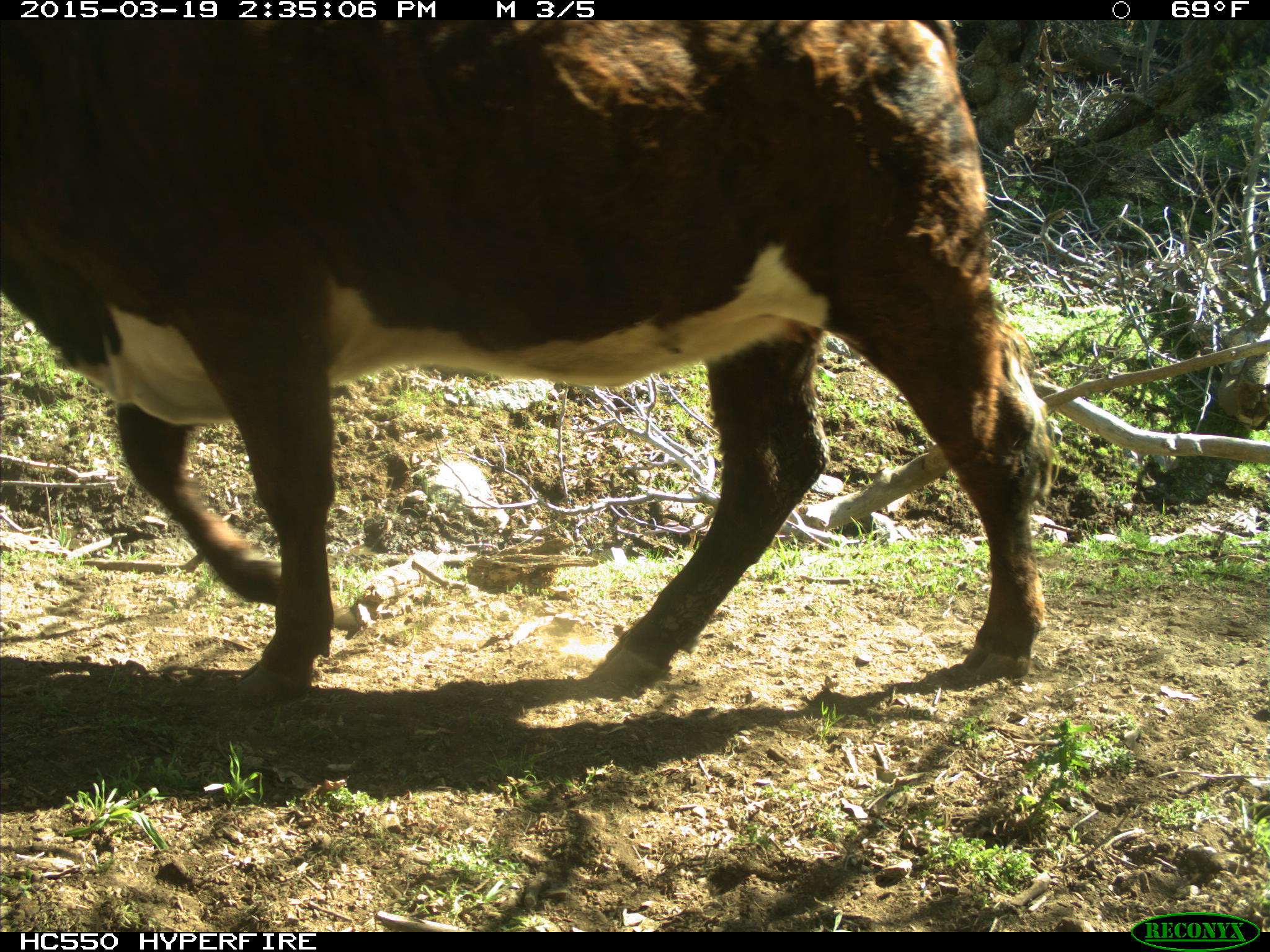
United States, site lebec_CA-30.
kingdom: Animalia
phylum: Chordata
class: Mammalia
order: Artiodactyla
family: Bovidae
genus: Bos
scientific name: Bos taurus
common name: domestic cow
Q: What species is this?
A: Bos taurus (domestic cow).